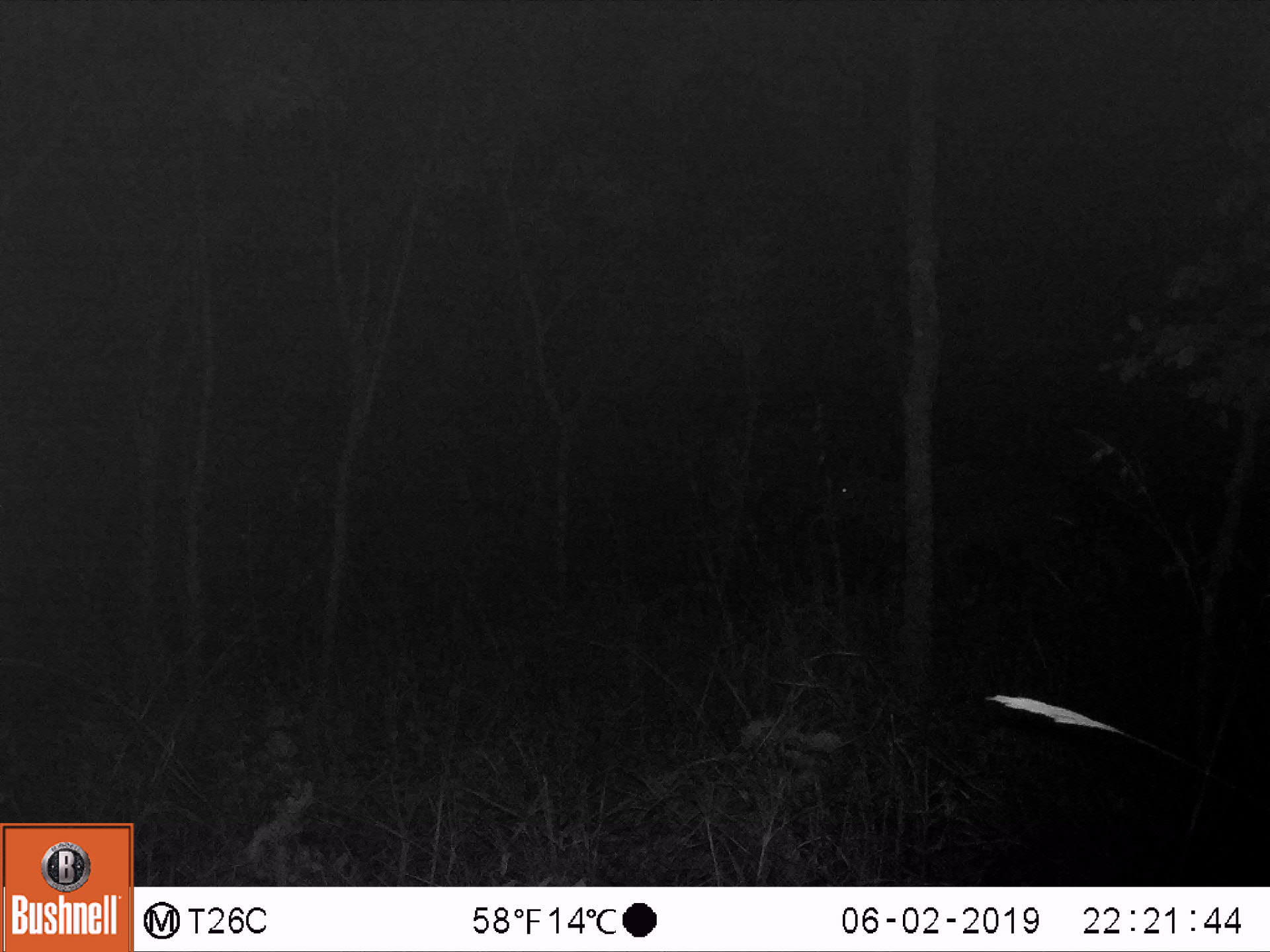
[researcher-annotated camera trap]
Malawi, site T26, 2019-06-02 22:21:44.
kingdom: Animalia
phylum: Chordata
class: Mammalia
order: Artiodactyla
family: Bovidae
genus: Tragelaphus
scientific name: Tragelaphus strepsiceros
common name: greater kudu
Greater kudu (Tragelaphus strepsiceros), count 1.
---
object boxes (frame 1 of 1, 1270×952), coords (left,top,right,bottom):
greater kudu: (819,434,1103,616)